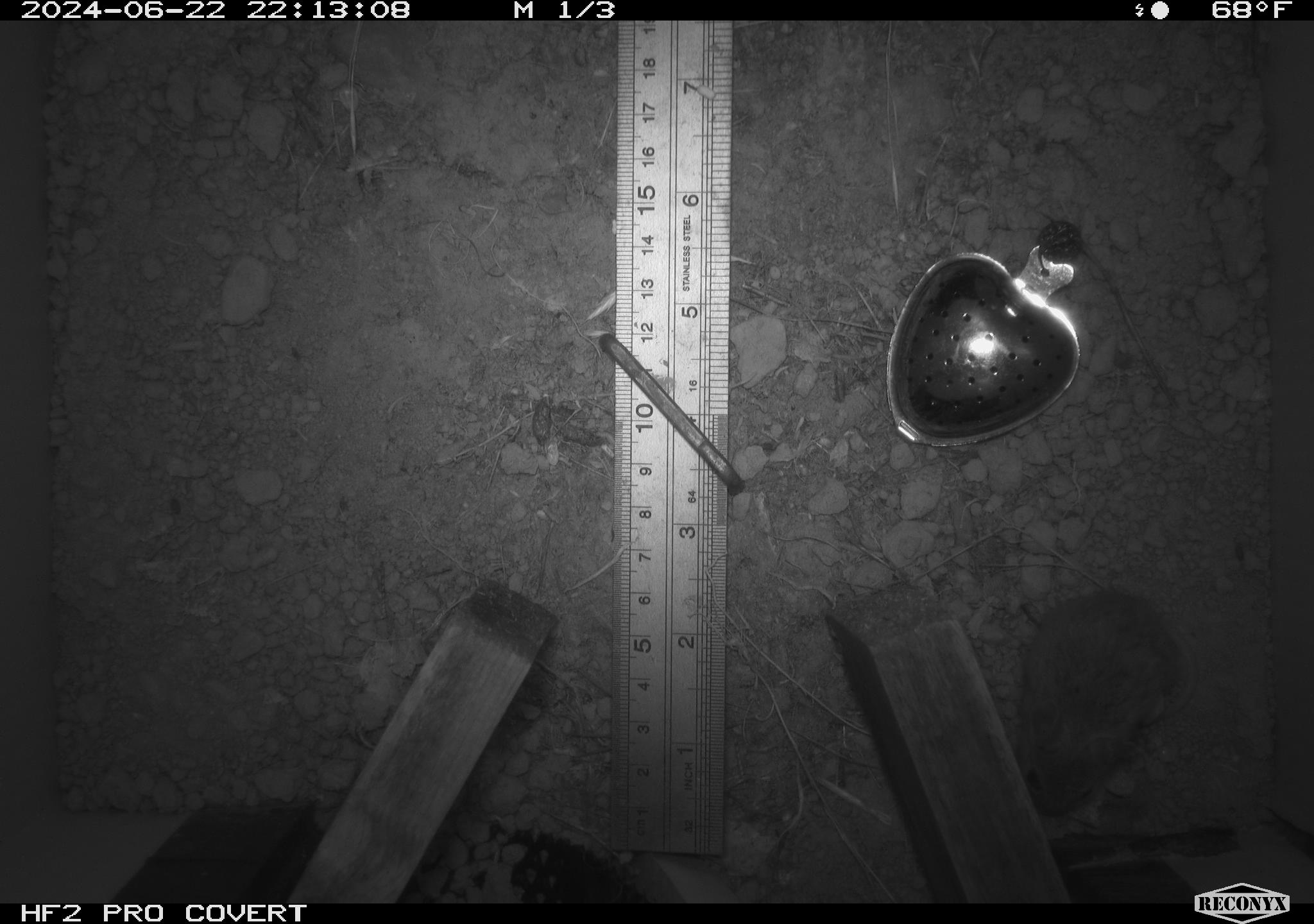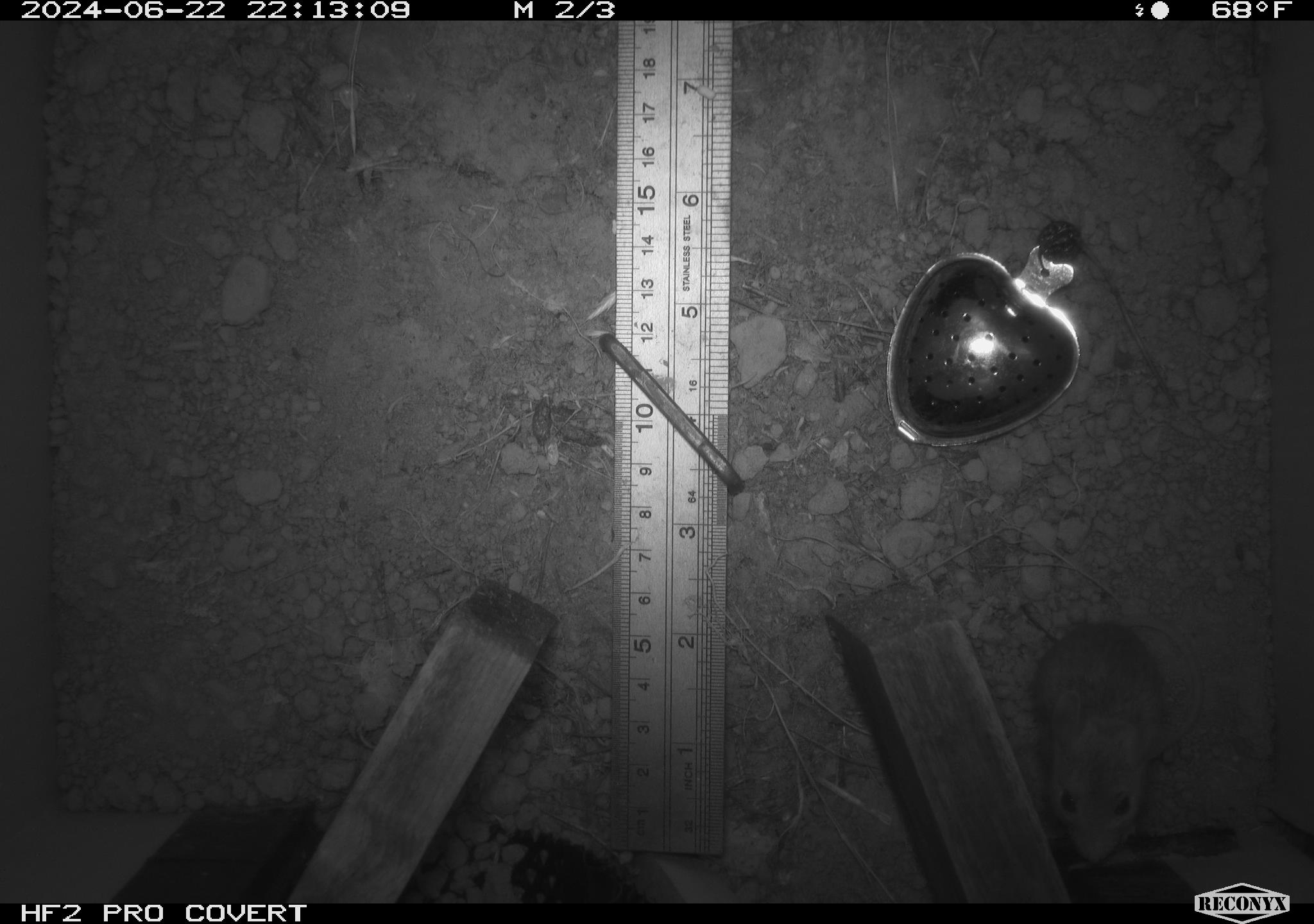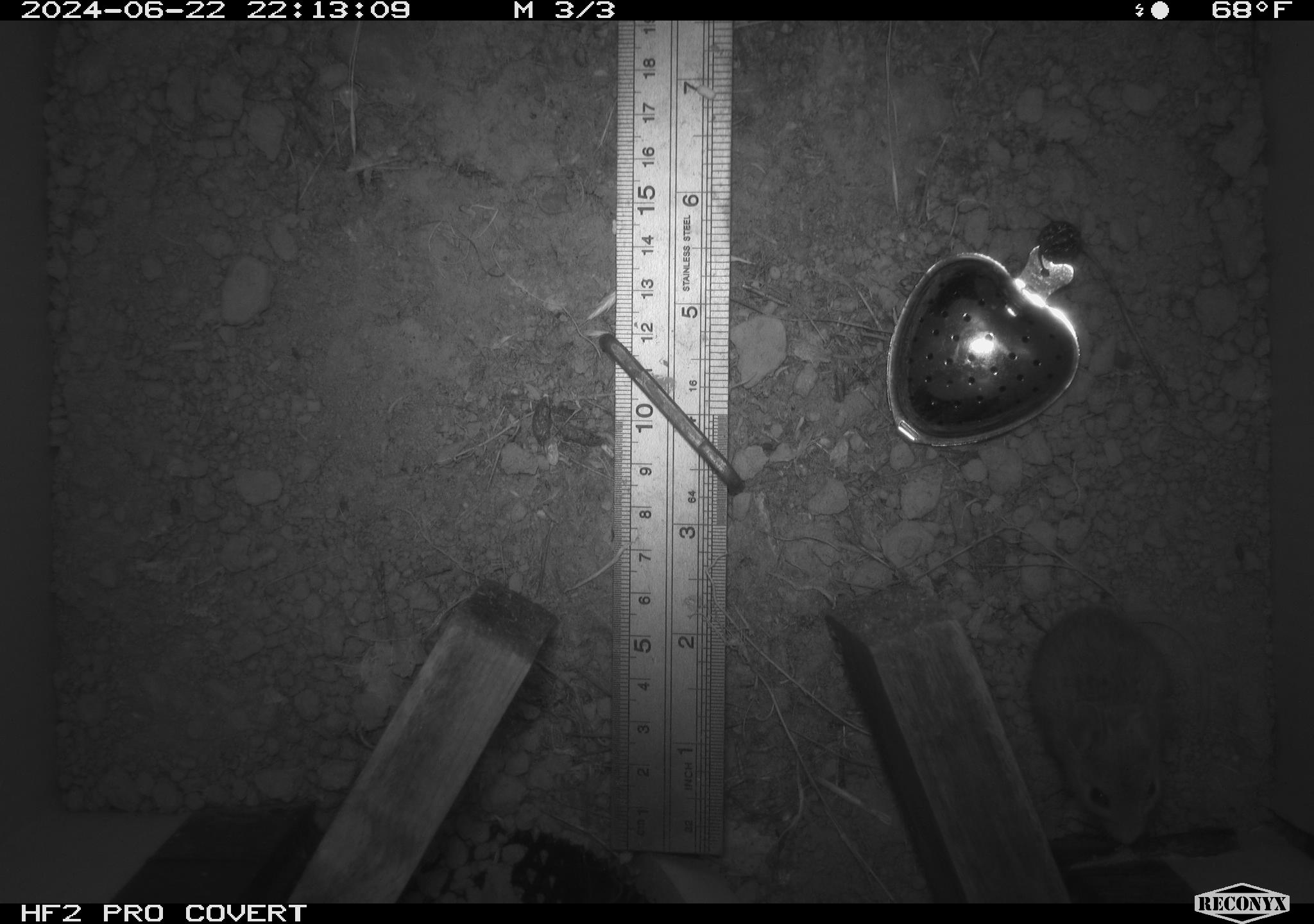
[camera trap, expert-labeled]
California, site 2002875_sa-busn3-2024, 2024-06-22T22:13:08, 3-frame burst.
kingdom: Animalia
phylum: Chordata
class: Mammalia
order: Rodentia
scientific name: Rodentia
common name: mouse species